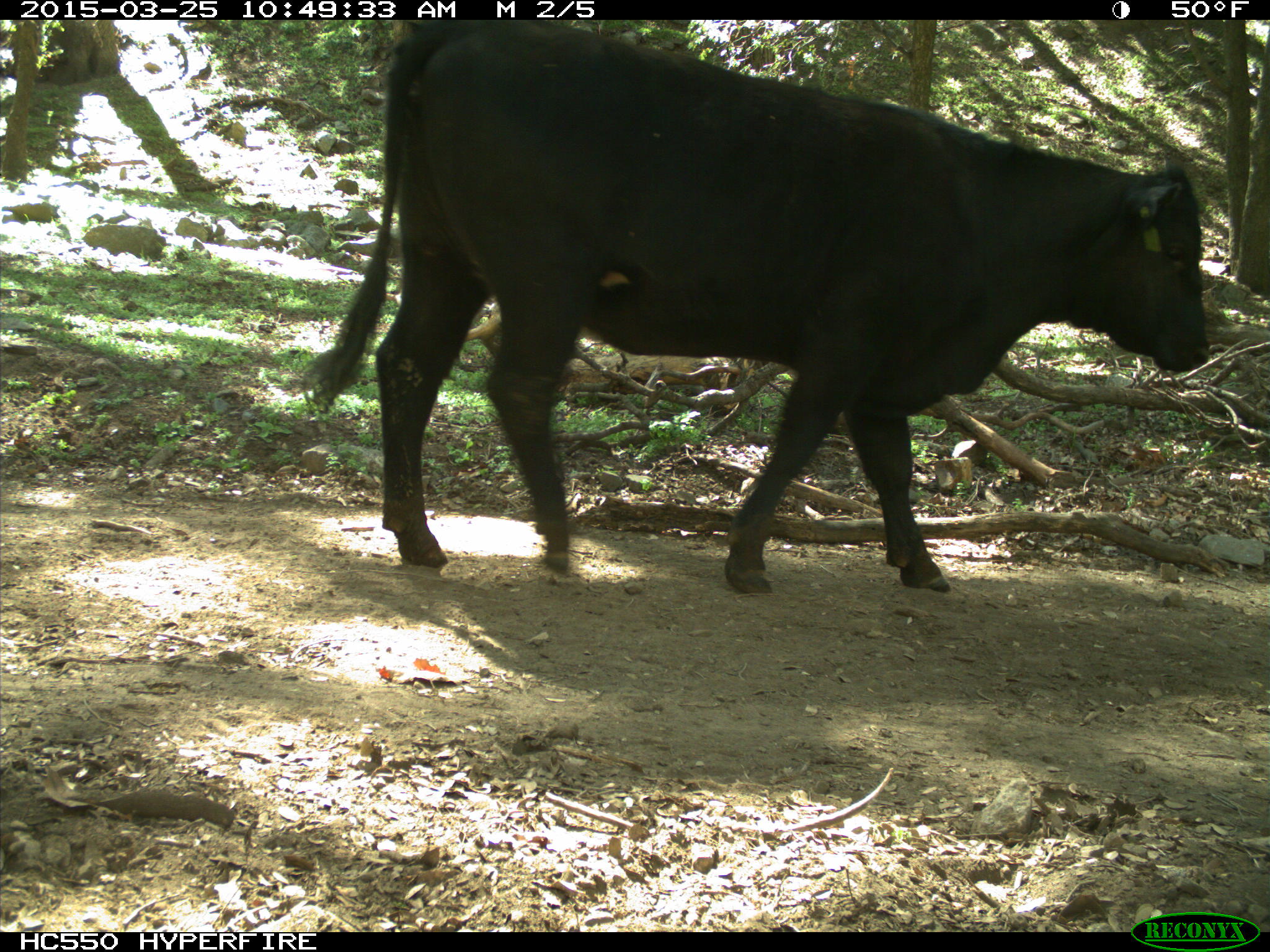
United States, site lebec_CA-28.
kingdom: Animalia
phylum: Chordata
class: Mammalia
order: Artiodactyla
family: Bovidae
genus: Bos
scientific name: Bos taurus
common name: domestic cow